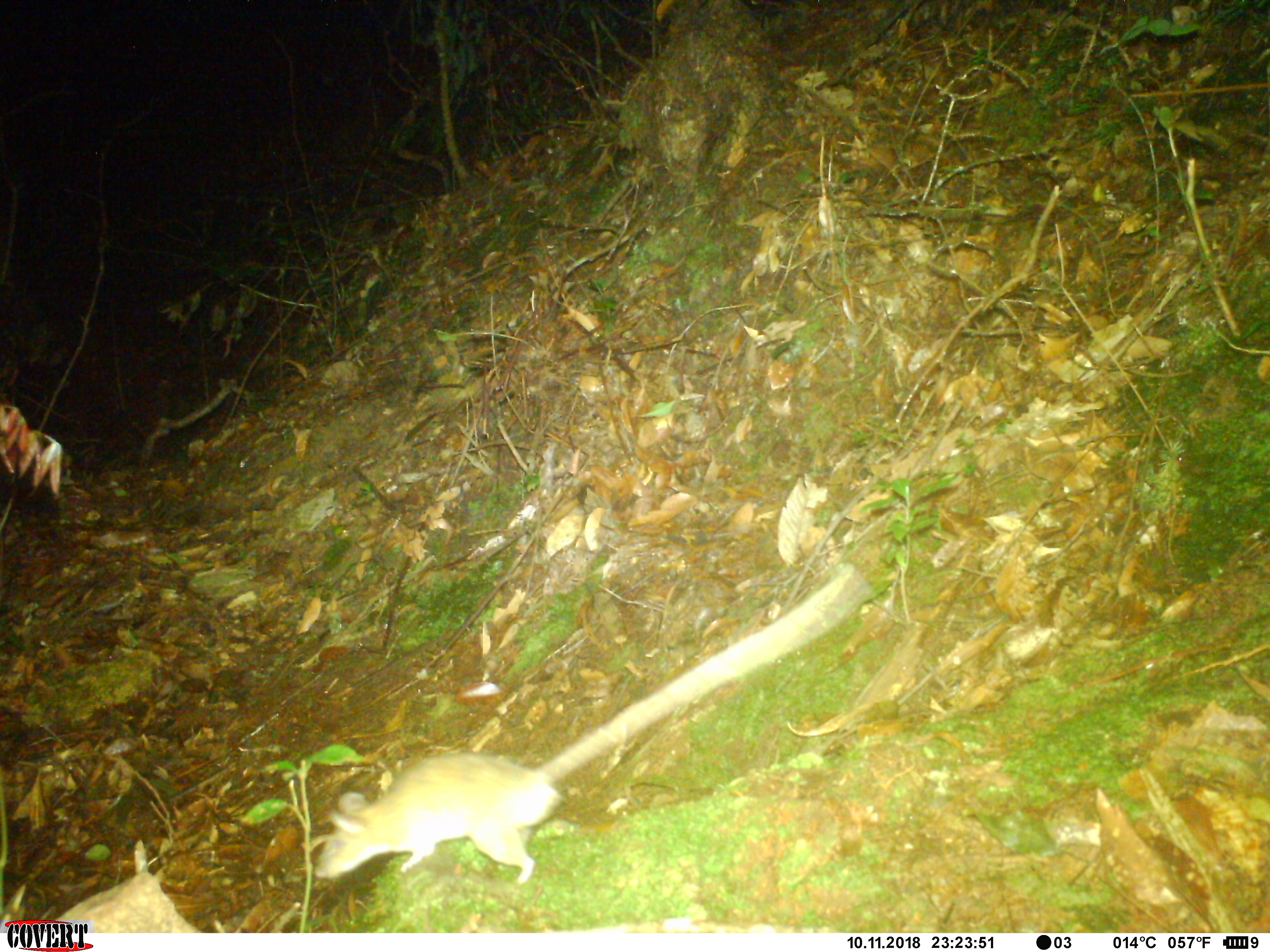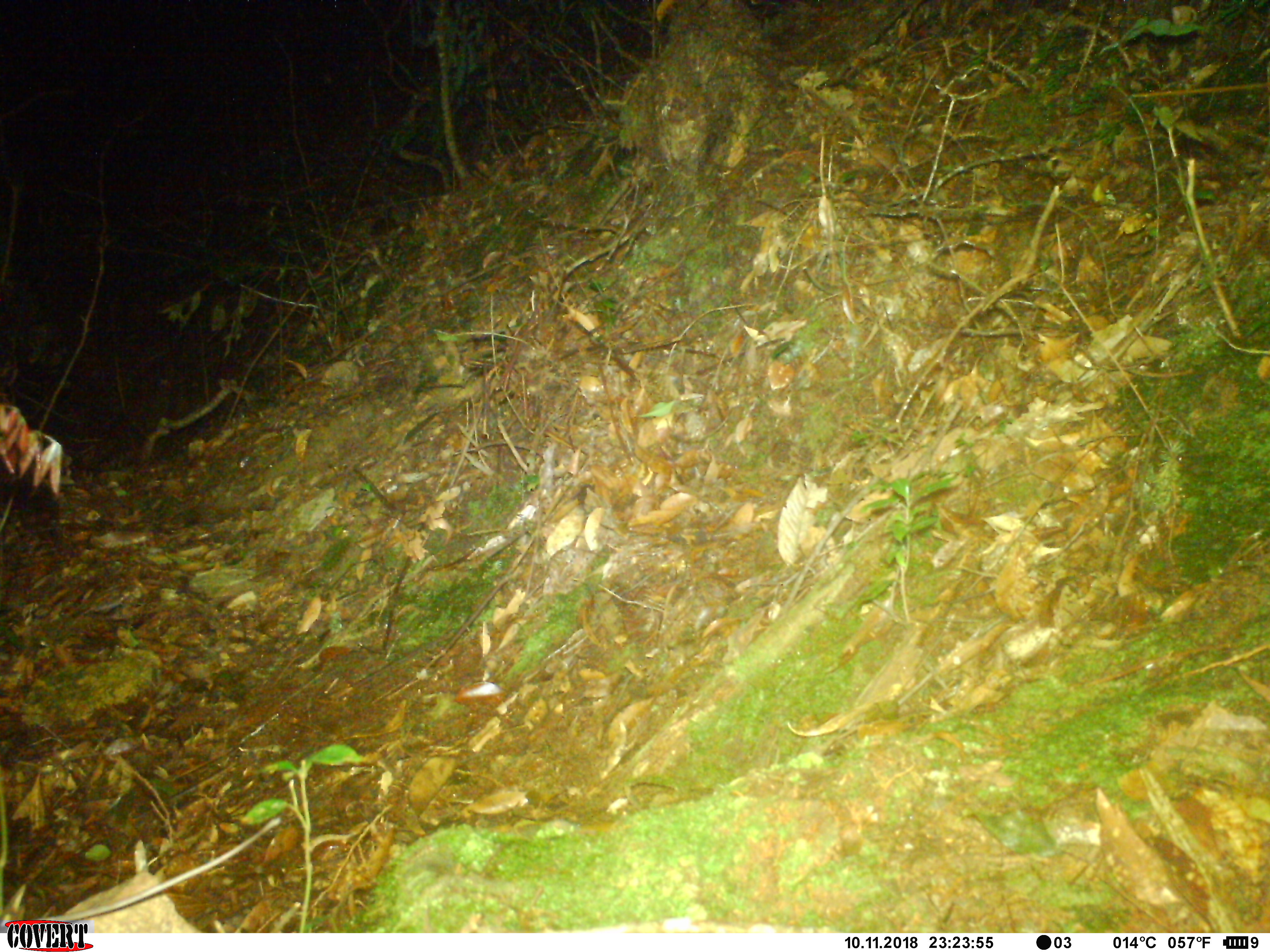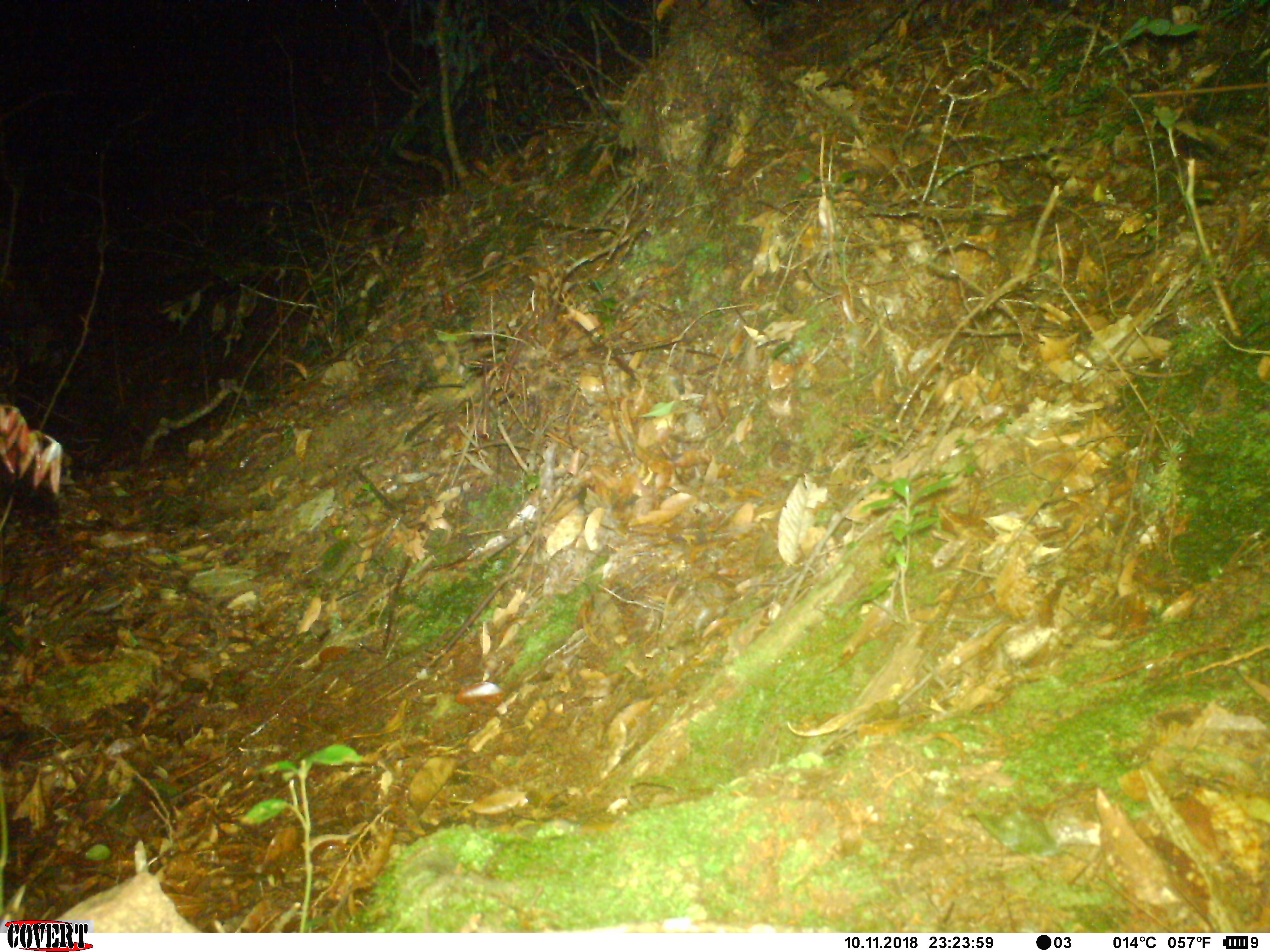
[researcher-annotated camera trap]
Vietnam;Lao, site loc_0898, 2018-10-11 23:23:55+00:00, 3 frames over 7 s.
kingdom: Animalia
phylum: Chordata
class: Mammalia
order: Rodentia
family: Muridae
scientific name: Muridae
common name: old-world mice and rats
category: unidentified murid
Unidentified murid (old-world mice and rats) (Muridae). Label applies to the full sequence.